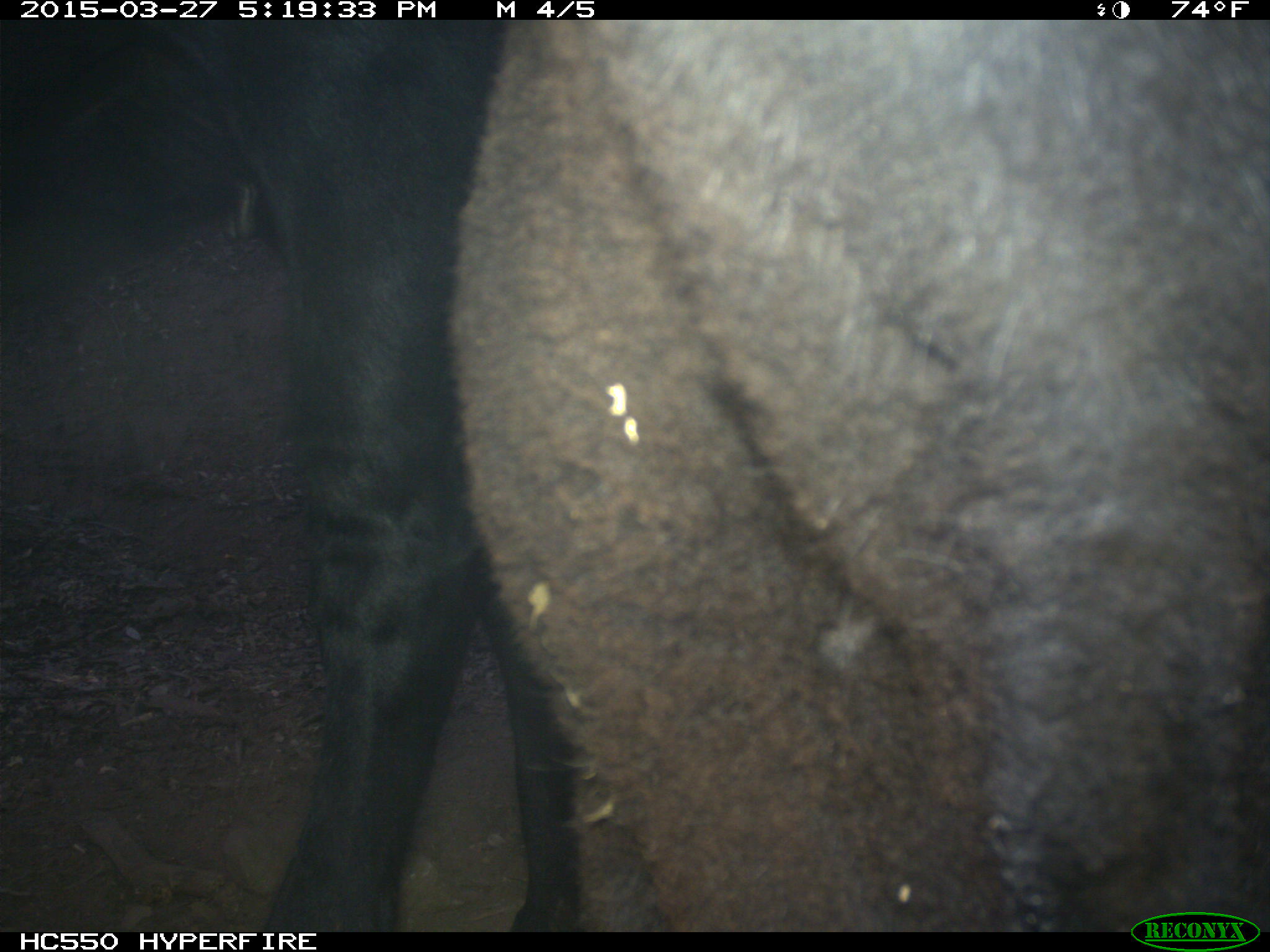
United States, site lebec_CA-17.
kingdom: Animalia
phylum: Chordata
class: Mammalia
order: Artiodactyla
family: Bovidae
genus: Bos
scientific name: Bos taurus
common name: domestic cow